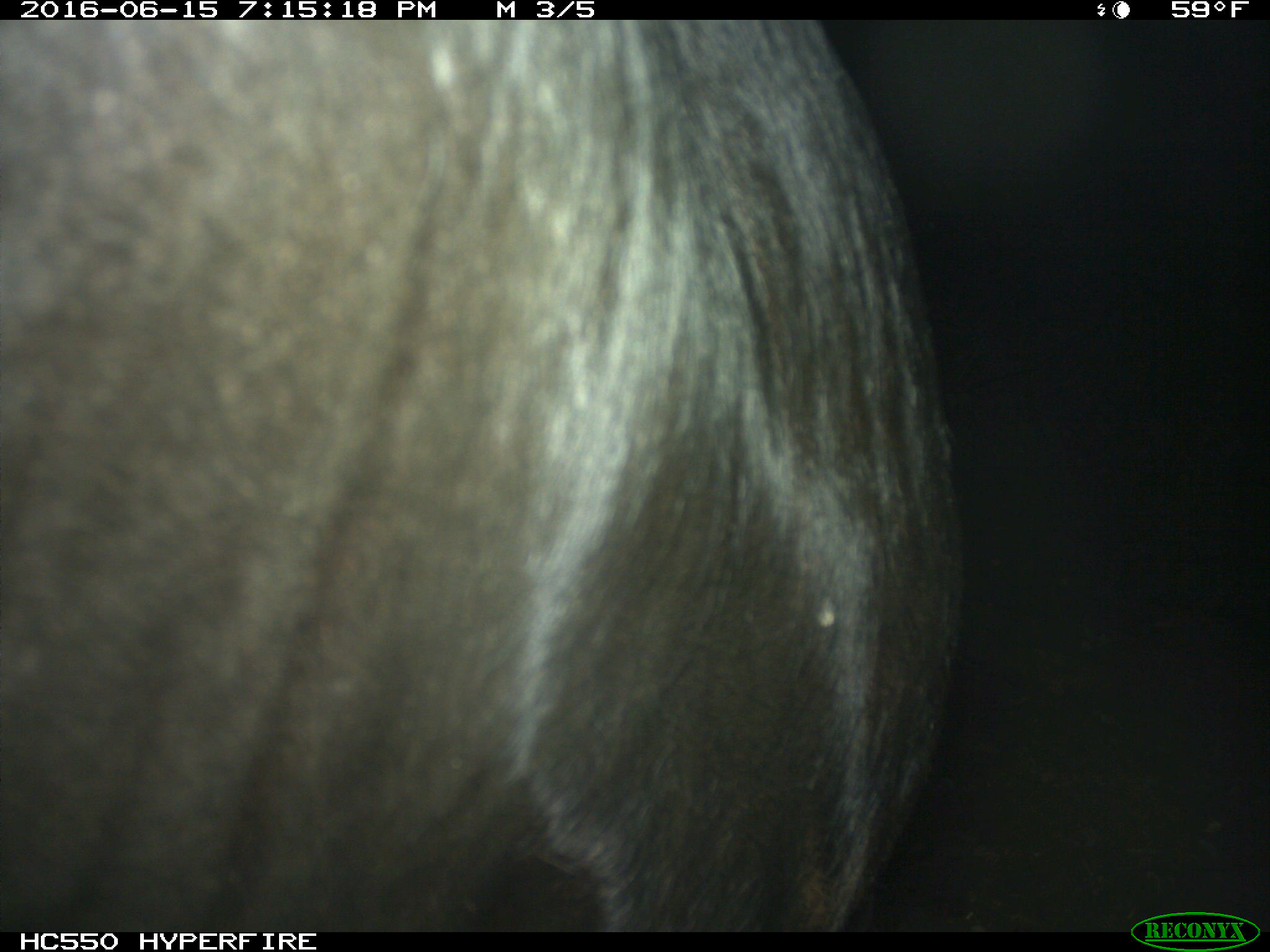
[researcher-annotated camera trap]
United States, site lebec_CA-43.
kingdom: Animalia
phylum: Chordata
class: Mammalia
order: Artiodactyla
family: Bovidae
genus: Bos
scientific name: Bos taurus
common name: domestic cow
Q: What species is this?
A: Bos taurus (domestic cow).